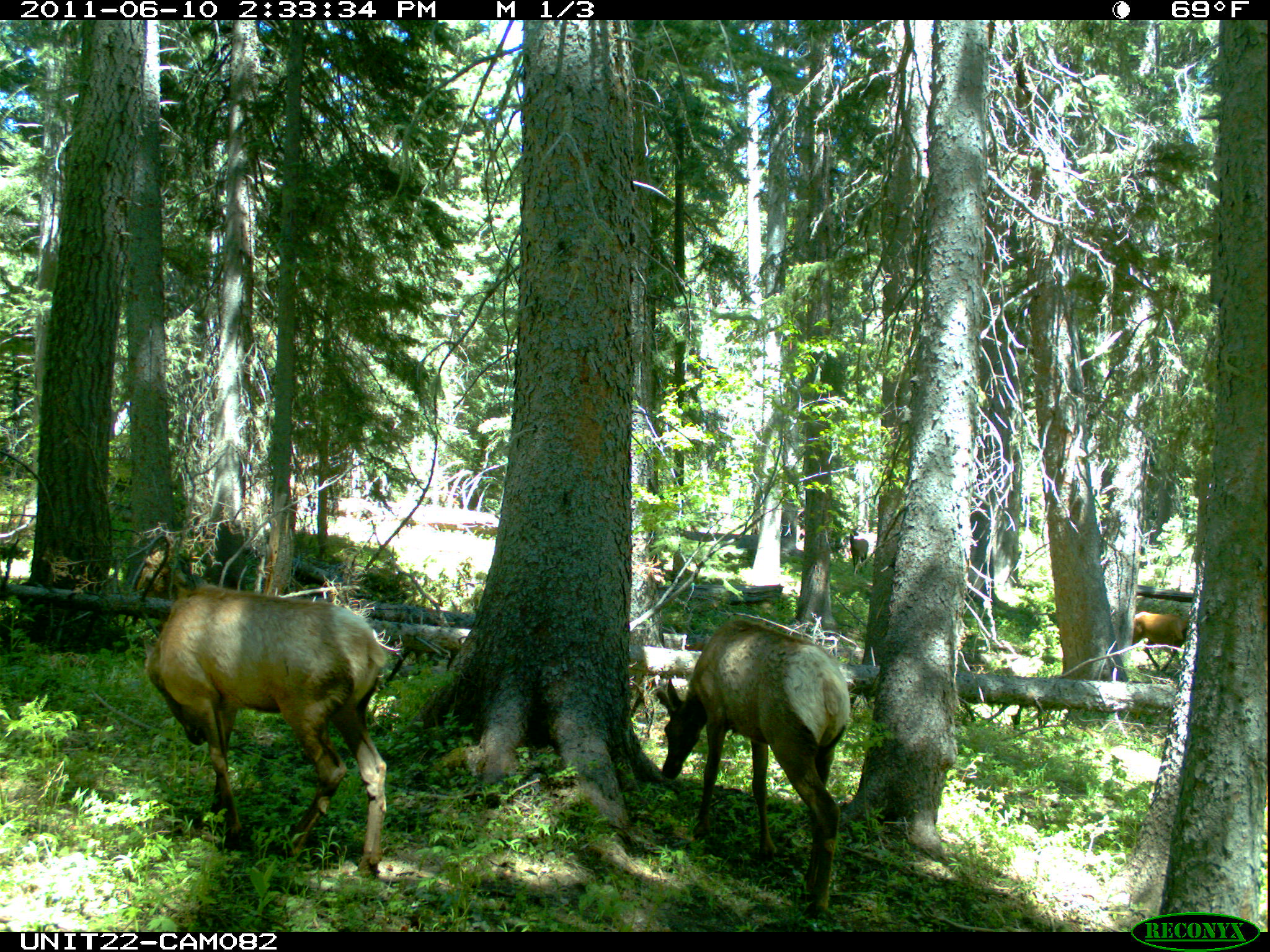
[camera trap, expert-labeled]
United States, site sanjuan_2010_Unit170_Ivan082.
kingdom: Animalia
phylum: Chordata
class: Mammalia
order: Artiodactyla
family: Cervidae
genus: Cervus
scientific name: Cervus elaphus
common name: red deer